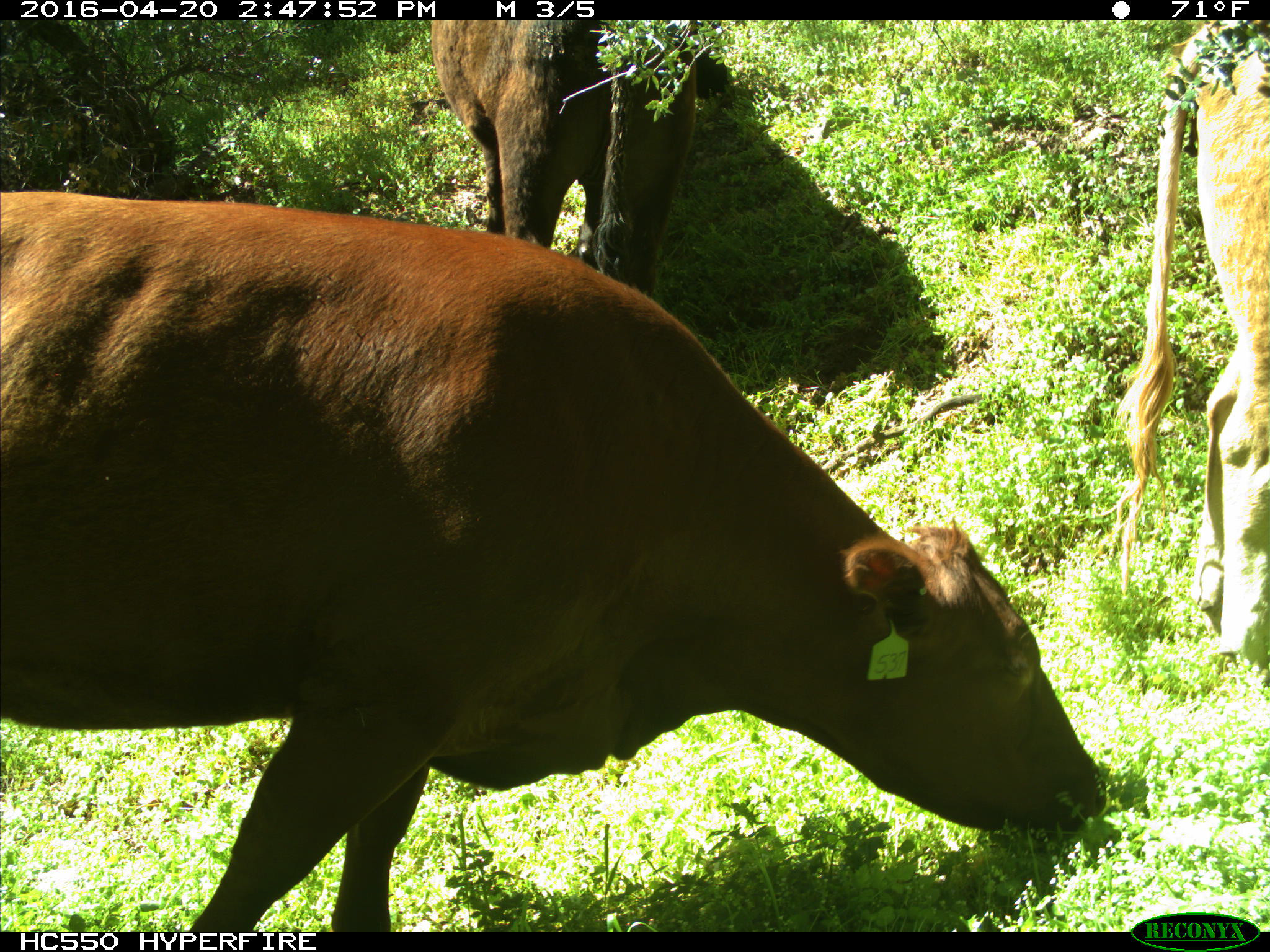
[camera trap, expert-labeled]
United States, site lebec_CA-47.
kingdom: Animalia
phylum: Chordata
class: Mammalia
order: Artiodactyla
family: Bovidae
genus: Bos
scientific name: Bos taurus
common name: domestic cow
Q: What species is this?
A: Bos taurus (domestic cow).